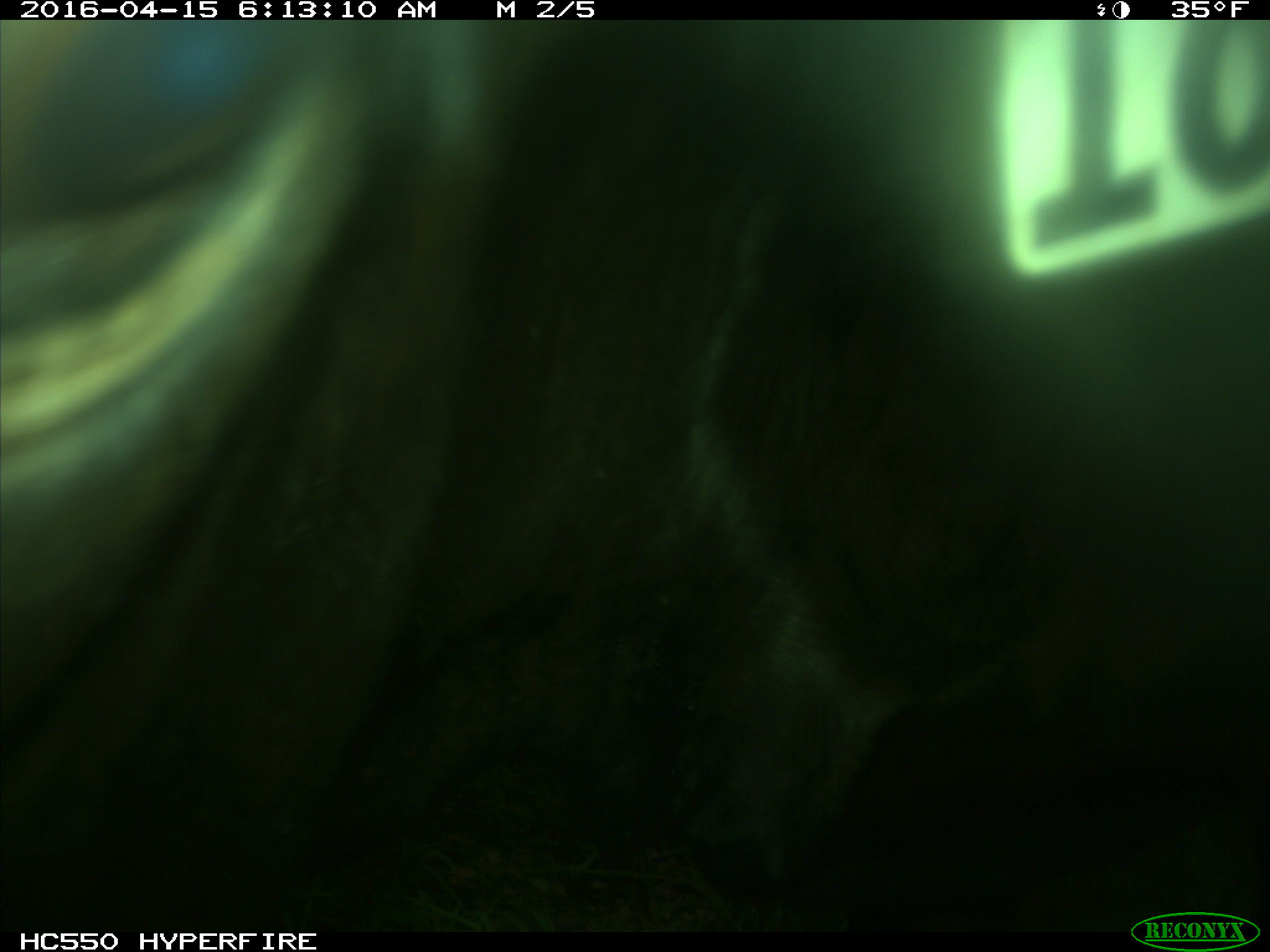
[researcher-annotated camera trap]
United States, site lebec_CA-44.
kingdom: Animalia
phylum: Chordata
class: Mammalia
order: Artiodactyla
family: Bovidae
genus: Bos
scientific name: Bos taurus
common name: domestic cow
Bos taurus (domestic cow).